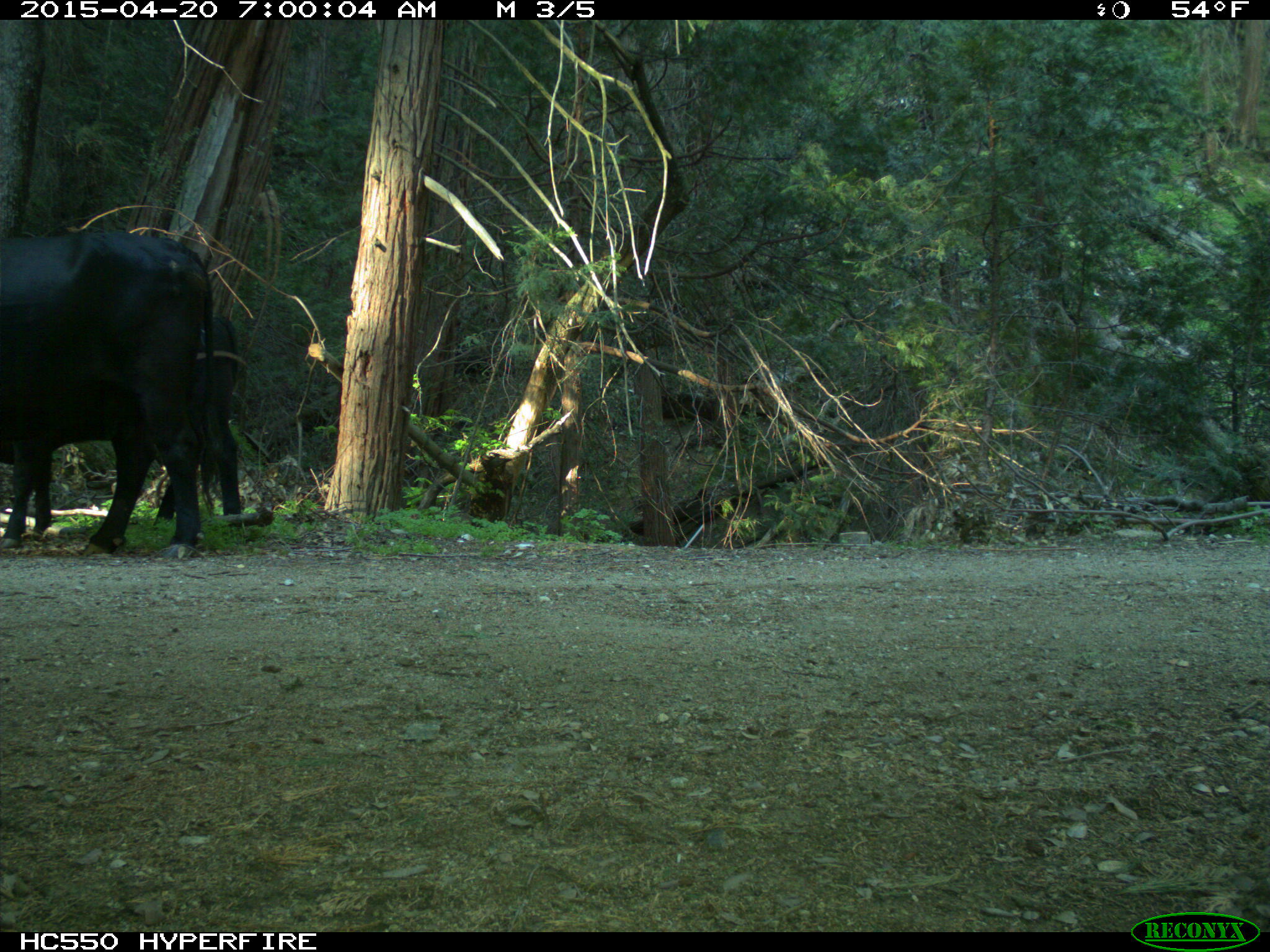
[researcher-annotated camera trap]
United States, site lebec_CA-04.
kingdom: Animalia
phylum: Chordata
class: Mammalia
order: Artiodactyla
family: Bovidae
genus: Bos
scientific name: Bos taurus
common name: domestic cow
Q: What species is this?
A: Bos taurus (domestic cow).